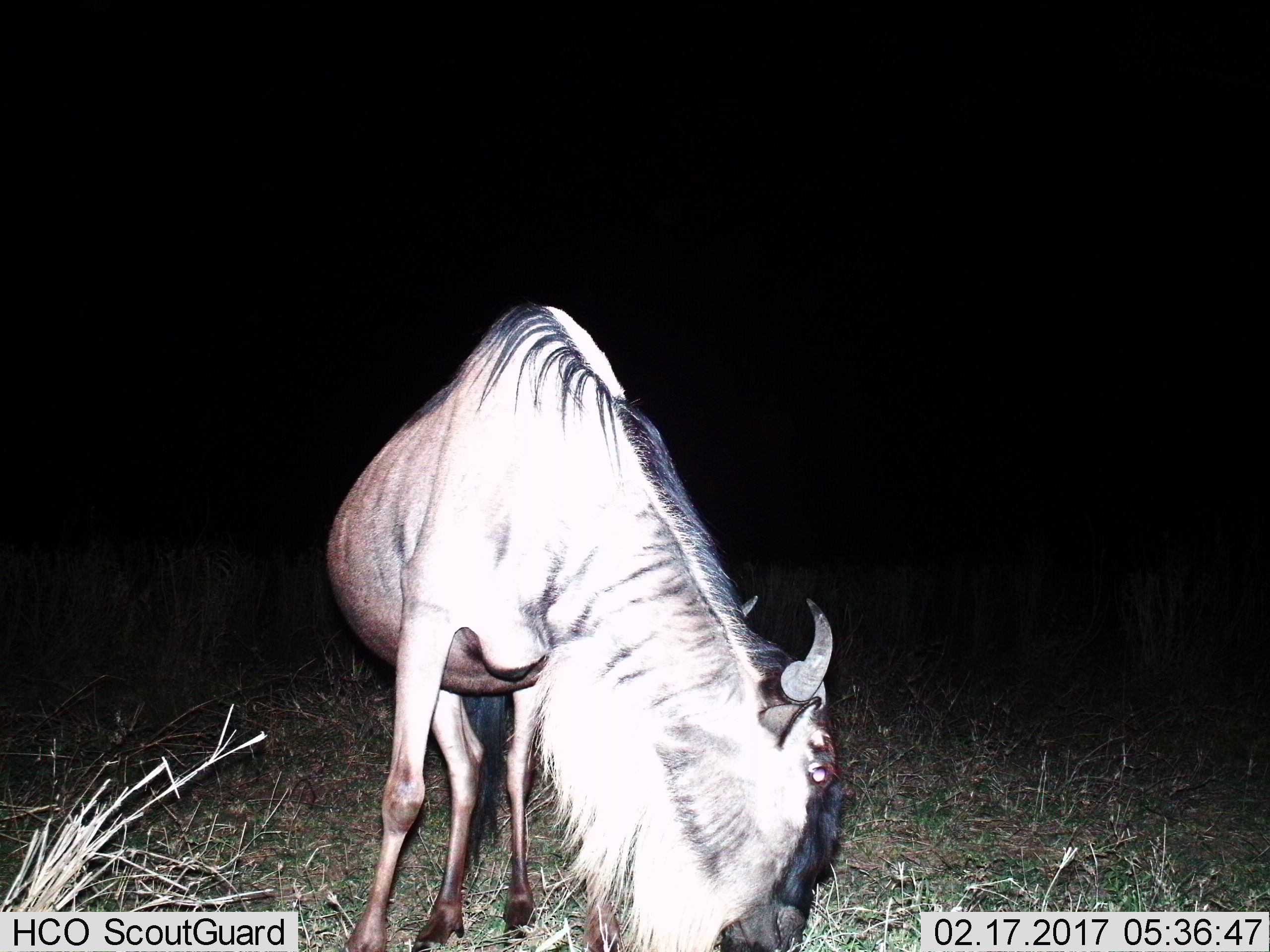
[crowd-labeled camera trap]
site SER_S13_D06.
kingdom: Animalia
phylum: Chordata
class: Mammalia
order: Artiodactyla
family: Bovidae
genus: Connochaetes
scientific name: Connochaetes taurinus taurinus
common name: blue wildebeest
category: wildebeestblue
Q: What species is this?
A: Wildebeestblue (blue wildebeest) (Connochaetes taurinus taurinus).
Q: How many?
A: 1.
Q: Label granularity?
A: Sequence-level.